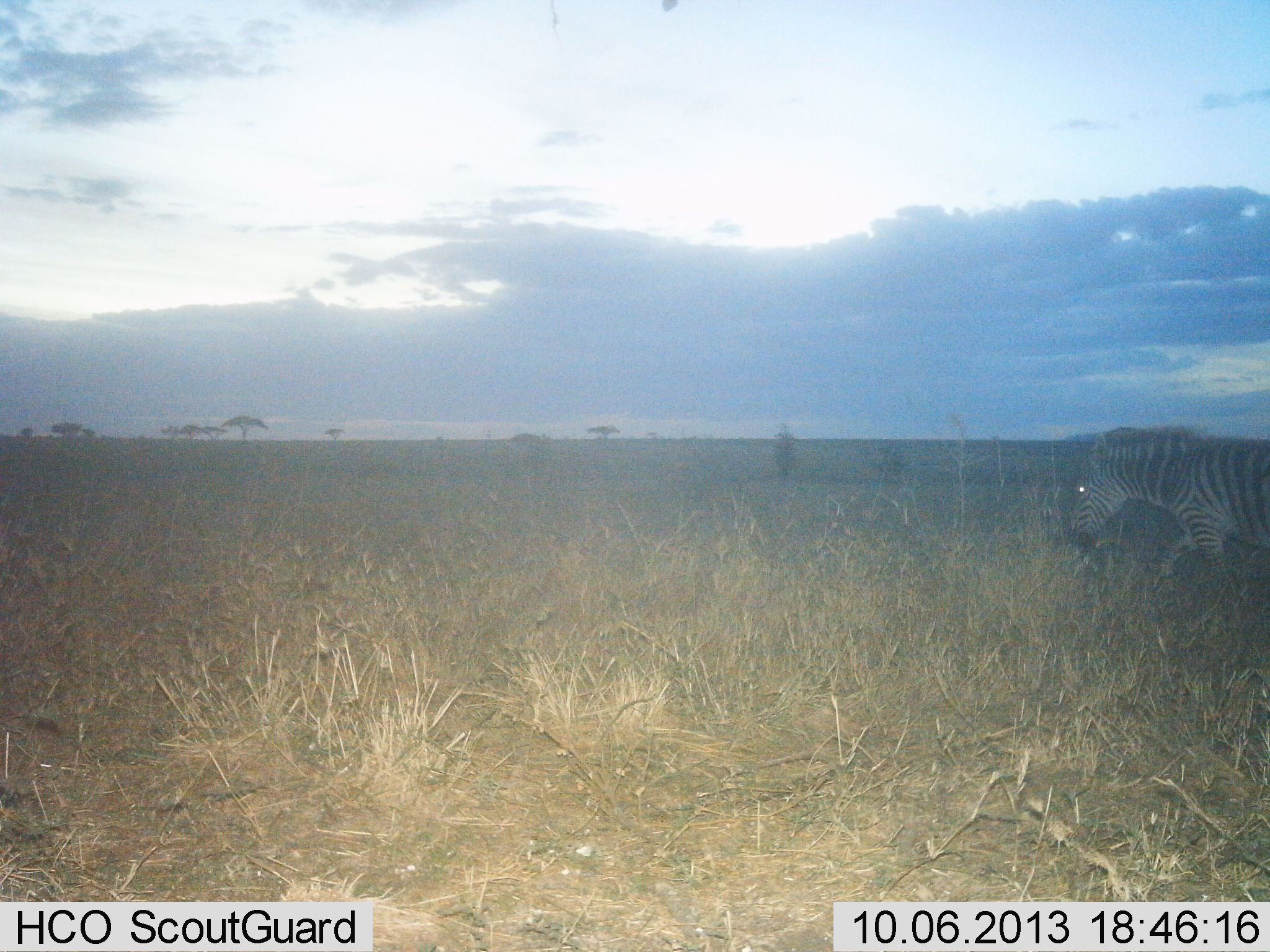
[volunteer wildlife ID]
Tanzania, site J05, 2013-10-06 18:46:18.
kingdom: Animalia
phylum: Chordata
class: Mammalia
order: Perissodactyla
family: Equidae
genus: Equus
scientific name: Equus quagga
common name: plains zebra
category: zebra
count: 1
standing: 9%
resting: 0%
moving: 96%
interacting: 0%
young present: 0%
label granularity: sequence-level